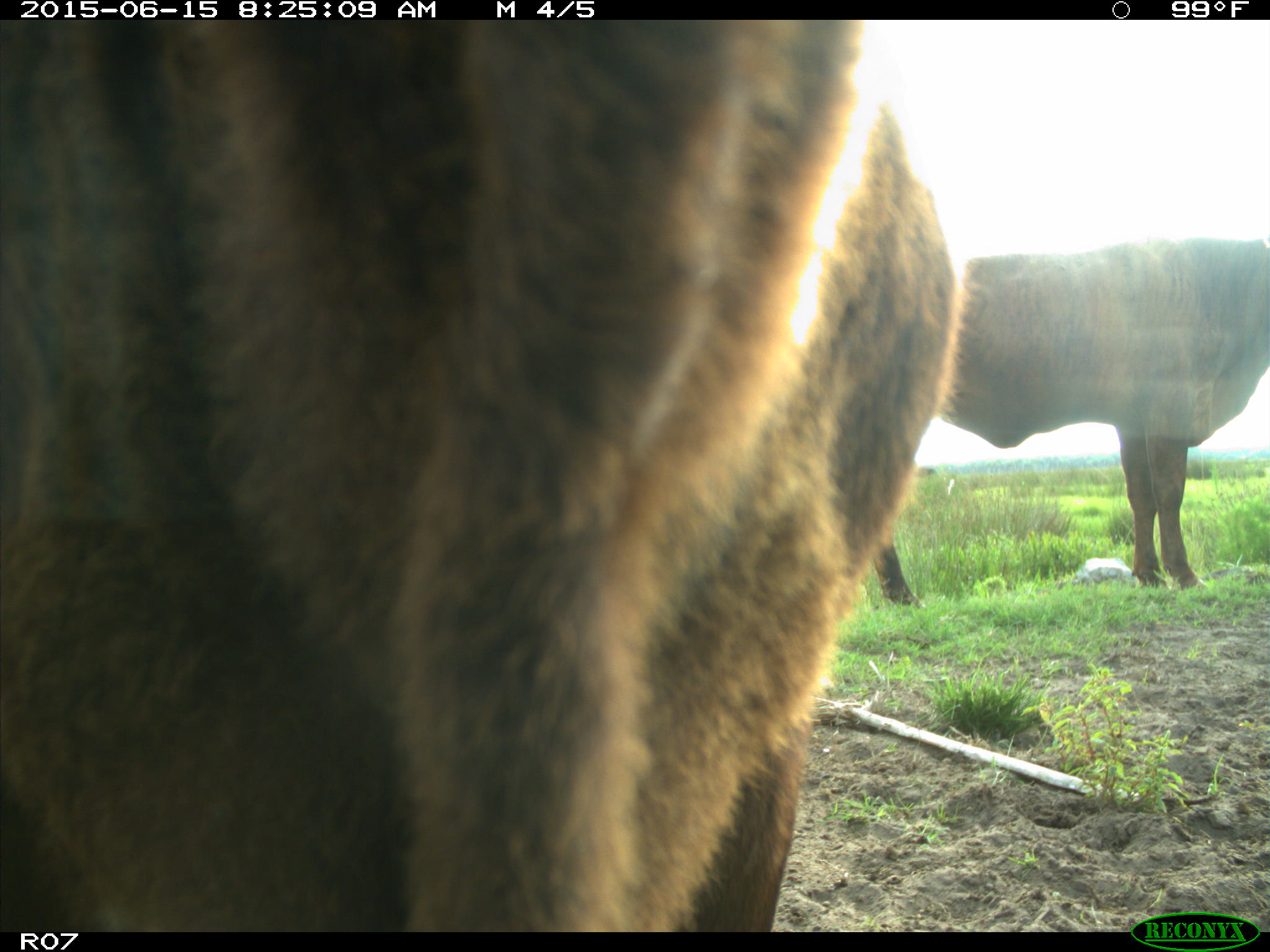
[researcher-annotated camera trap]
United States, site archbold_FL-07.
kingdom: Animalia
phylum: Chordata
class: Mammalia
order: Artiodactyla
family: Bovidae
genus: Bos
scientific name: Bos taurus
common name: domestic cow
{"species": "Bos taurus (domestic cow)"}